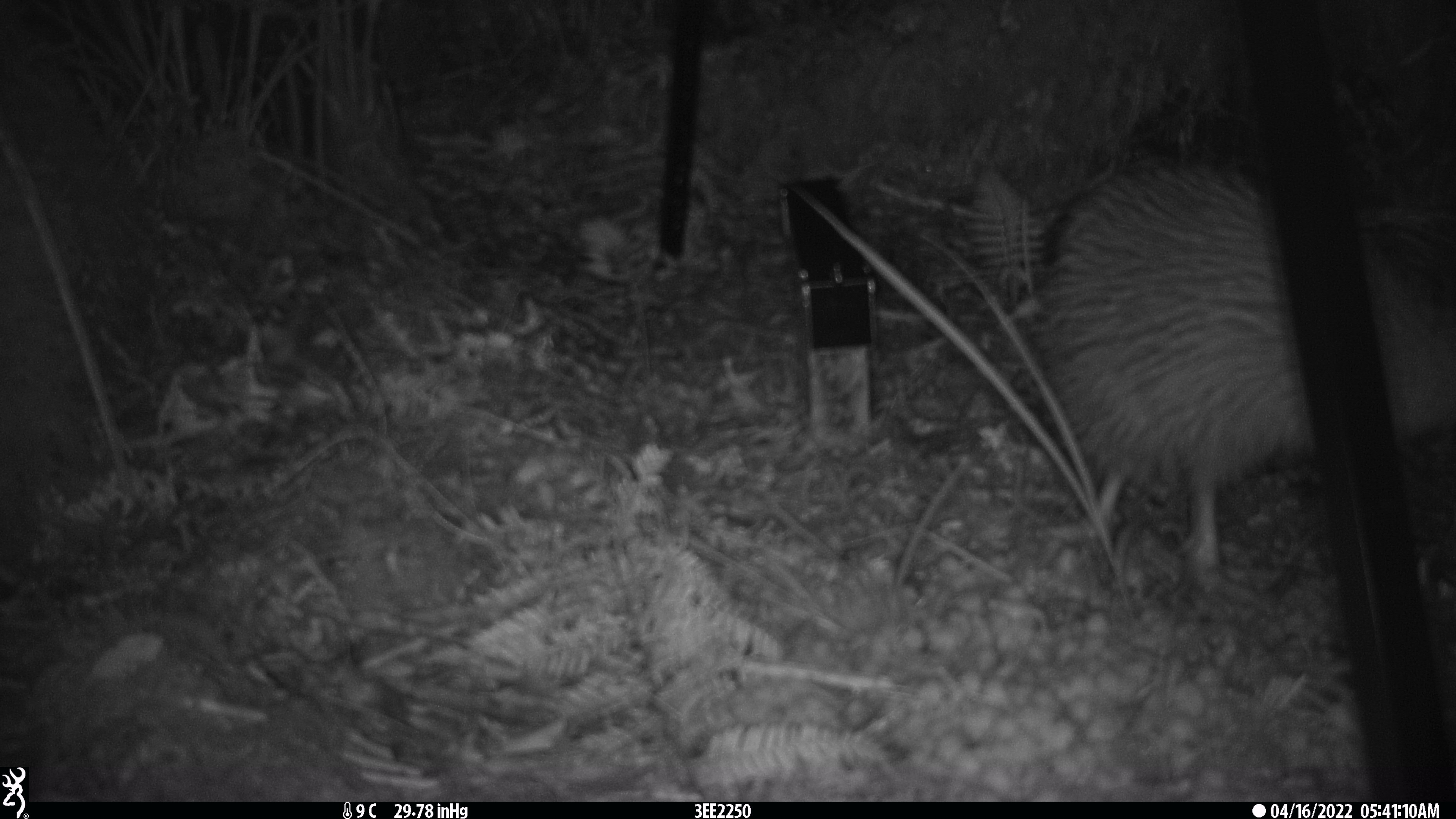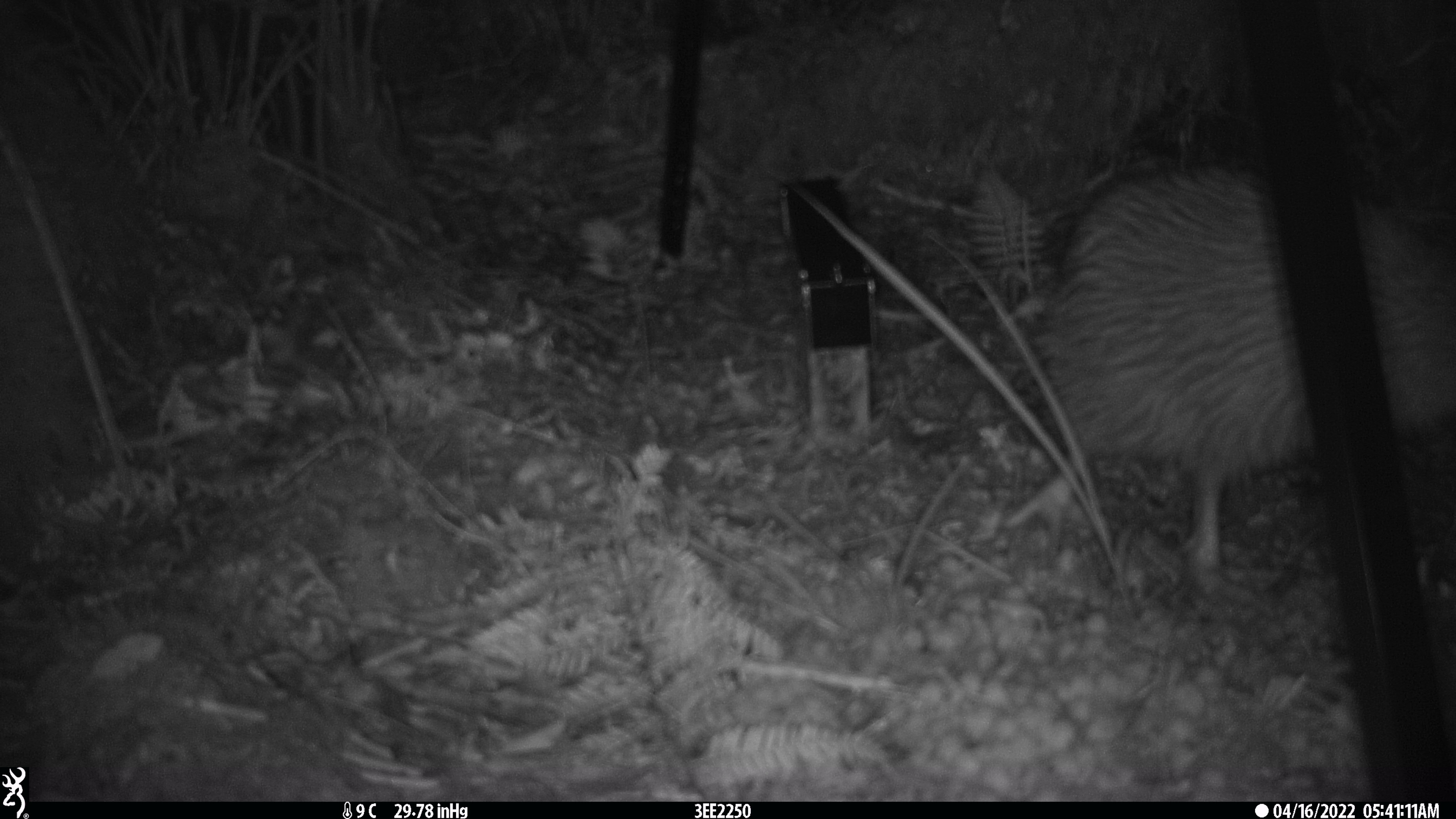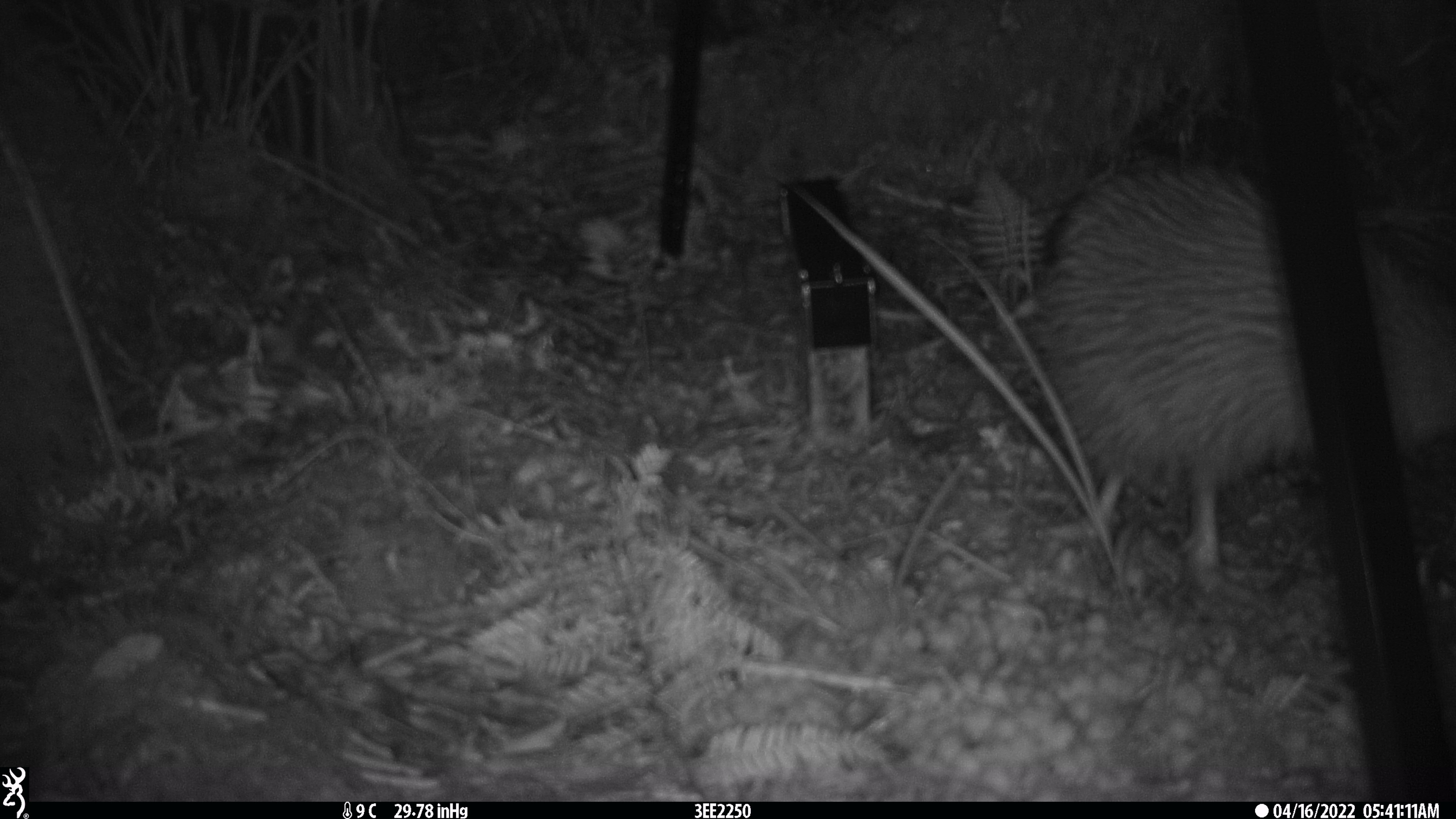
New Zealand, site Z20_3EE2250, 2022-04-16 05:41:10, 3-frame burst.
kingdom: Animalia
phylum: Chordata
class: Aves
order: Apterygiformes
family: Apterygidae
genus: Apteryx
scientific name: Apteryx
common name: kiwi